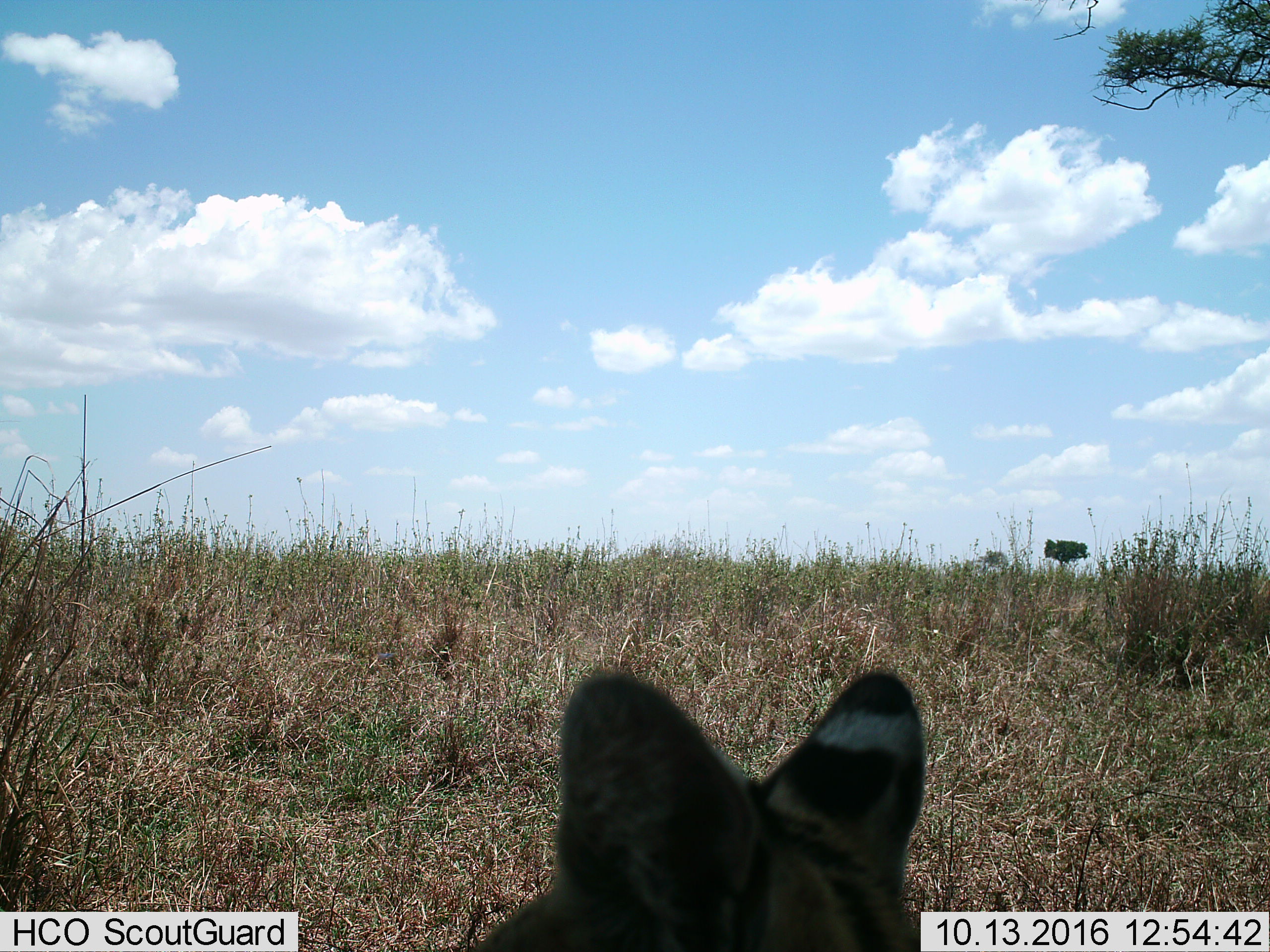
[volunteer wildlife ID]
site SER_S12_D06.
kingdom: Animalia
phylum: Chordata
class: Mammalia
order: Carnivora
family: Felidae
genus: Leptailurus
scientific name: Leptailurus serval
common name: serval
Serval (Leptailurus serval), count 1. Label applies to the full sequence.